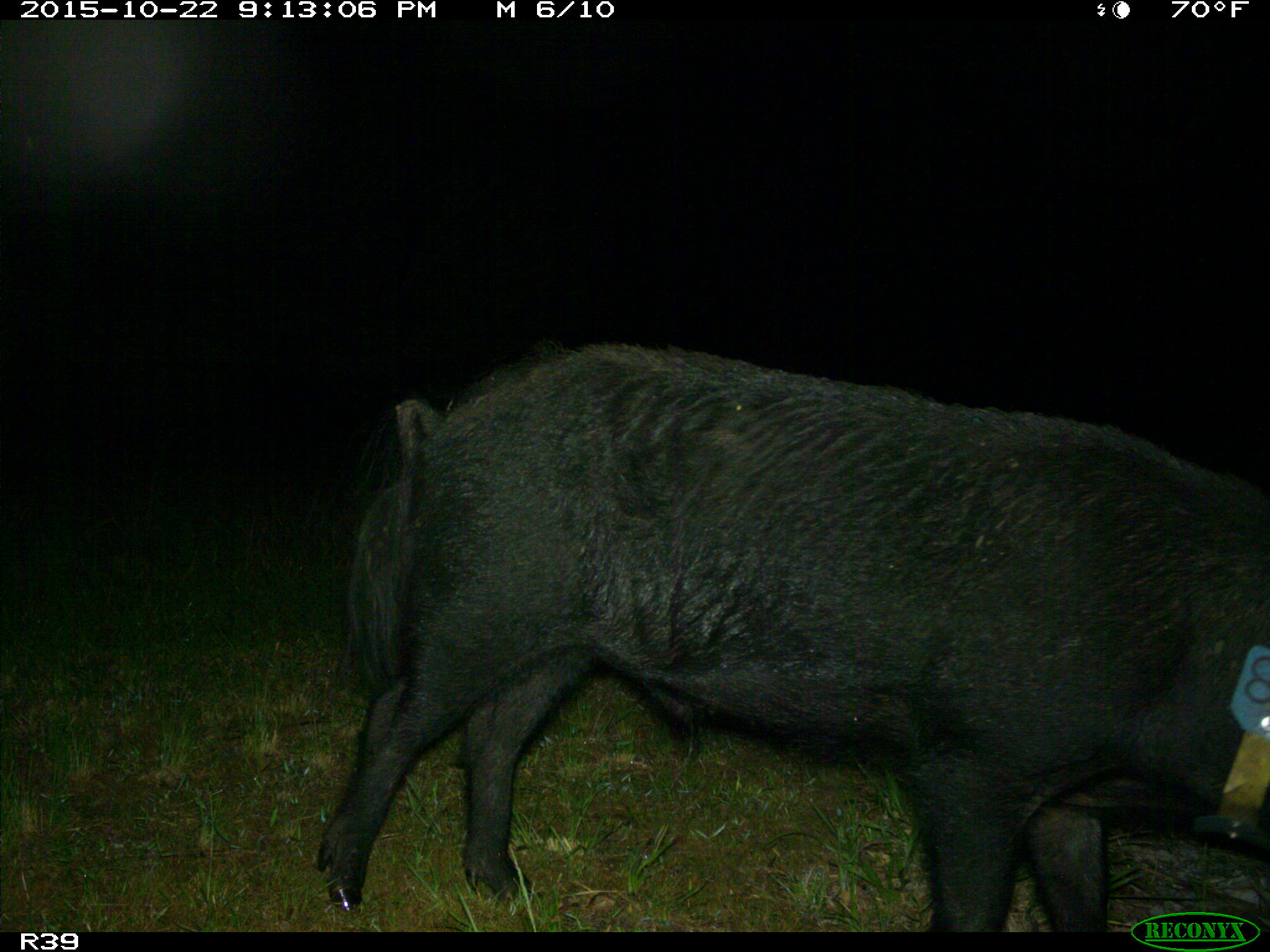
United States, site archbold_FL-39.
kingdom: Animalia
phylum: Chordata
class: Mammalia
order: Artiodactyla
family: Suidae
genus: Sus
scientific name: Sus scrofa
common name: wild boar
Sus scrofa (wild boar).